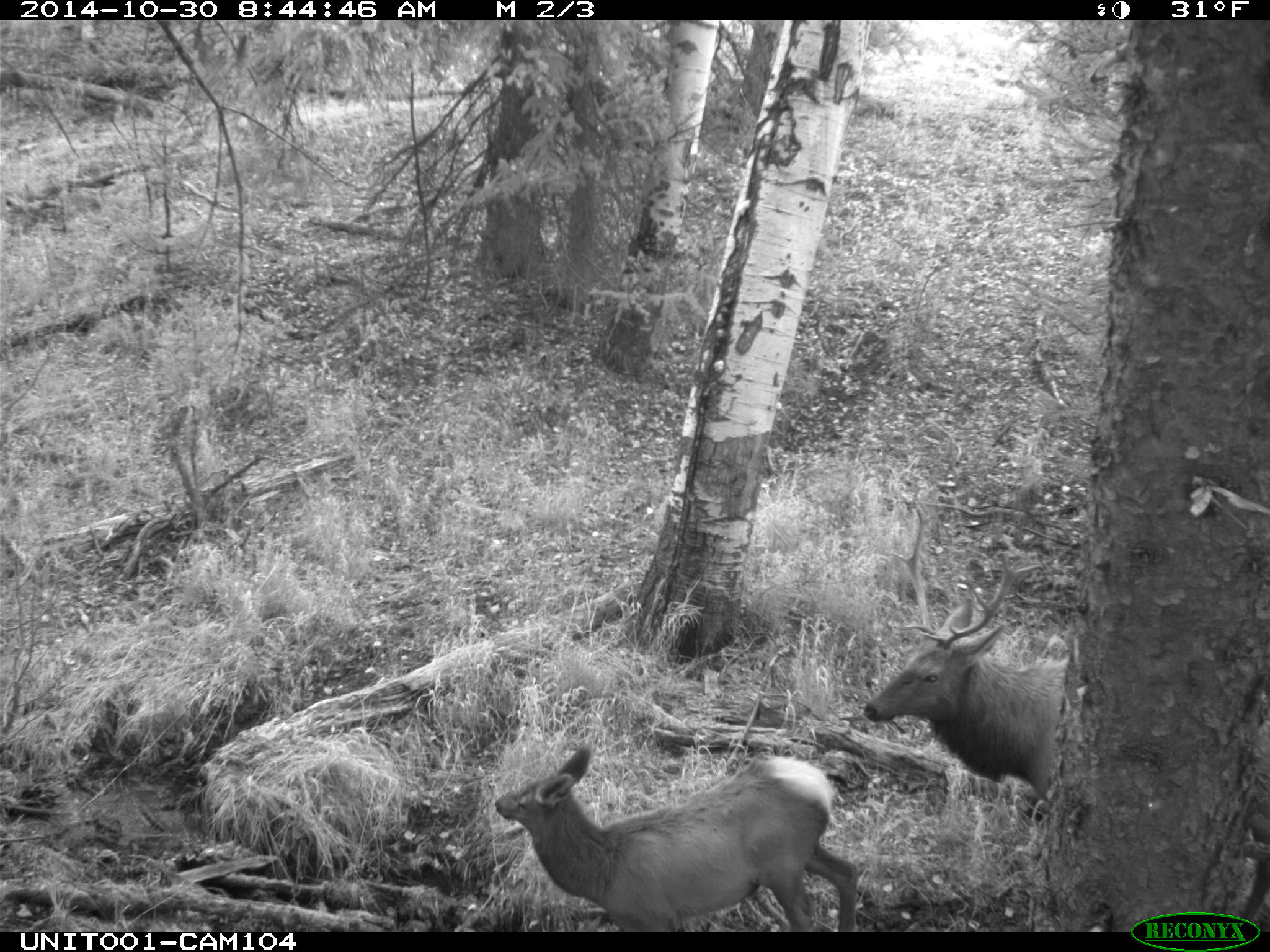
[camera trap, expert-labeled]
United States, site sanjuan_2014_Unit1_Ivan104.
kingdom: Animalia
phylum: Chordata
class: Mammalia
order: Artiodactyla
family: Cervidae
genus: Cervus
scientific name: Cervus elaphus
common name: red deer